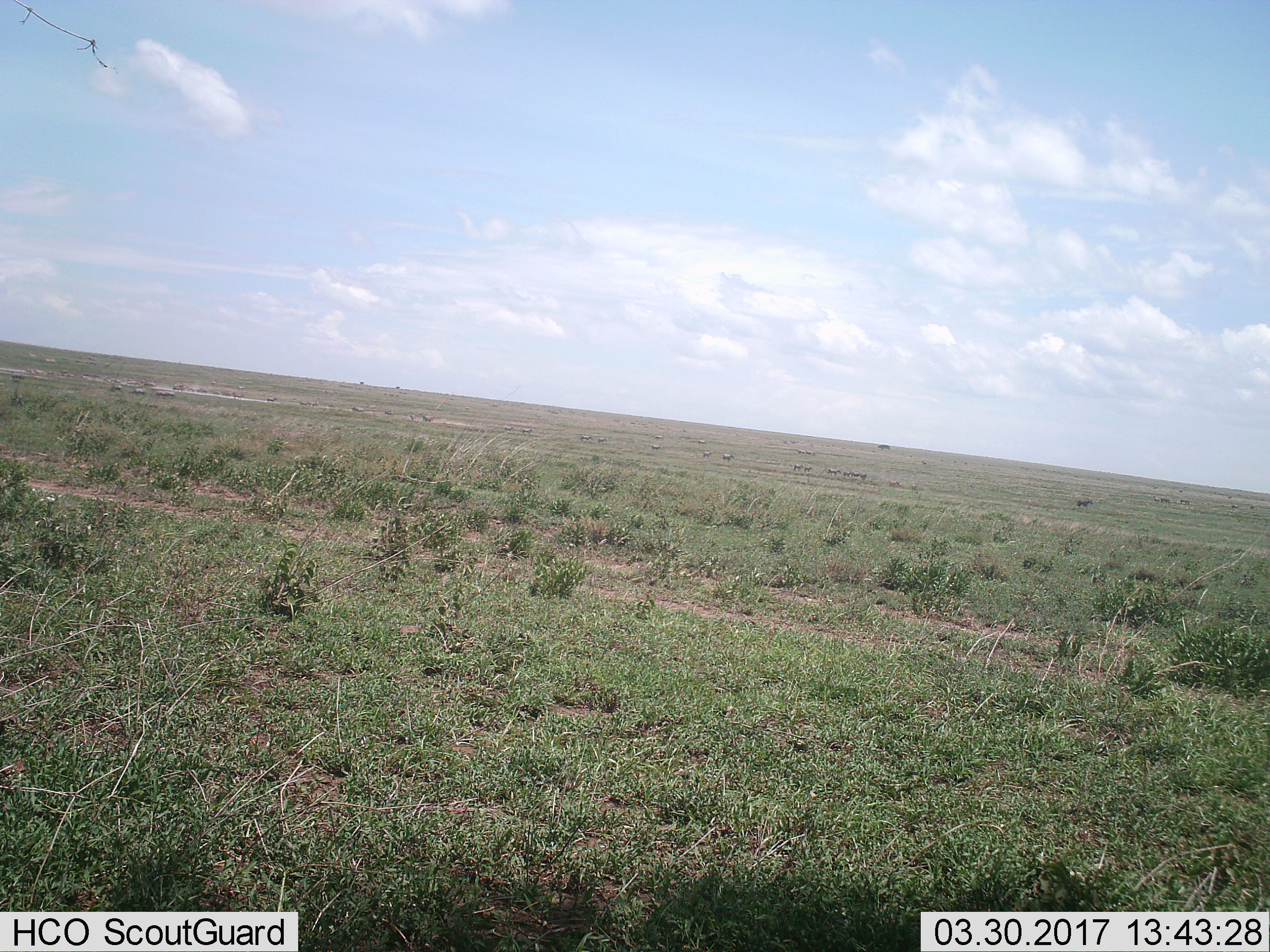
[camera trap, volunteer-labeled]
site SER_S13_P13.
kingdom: Animalia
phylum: Chordata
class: Mammalia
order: Perissodactyla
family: Equidae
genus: Equus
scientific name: Equus quagga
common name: plains zebra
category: zebraplains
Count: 11-50.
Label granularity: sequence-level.